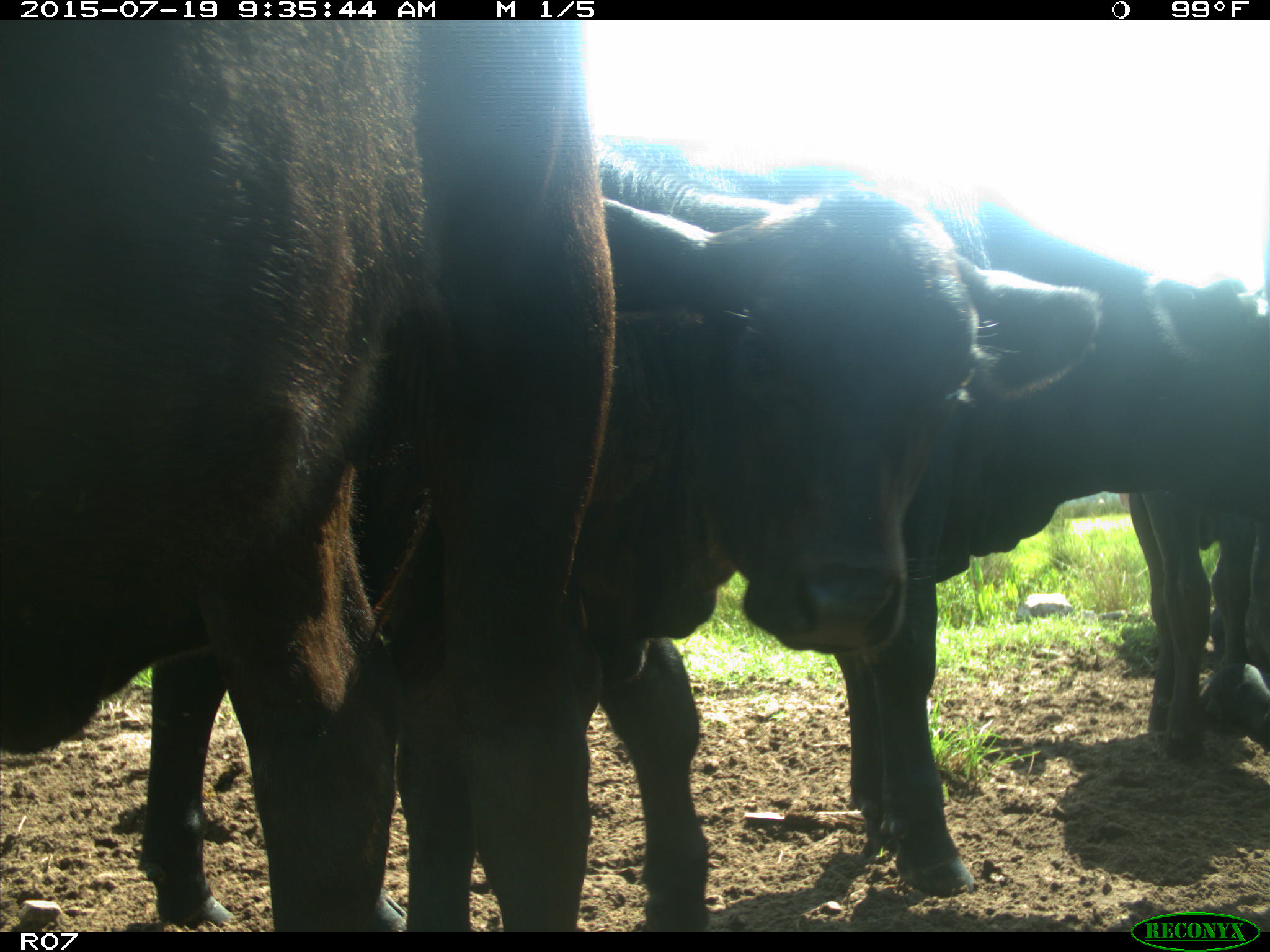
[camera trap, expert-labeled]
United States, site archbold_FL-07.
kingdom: Animalia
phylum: Chordata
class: Mammalia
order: Artiodactyla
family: Bovidae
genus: Bos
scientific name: Bos taurus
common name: domestic cow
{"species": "Bos taurus (domestic cow)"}